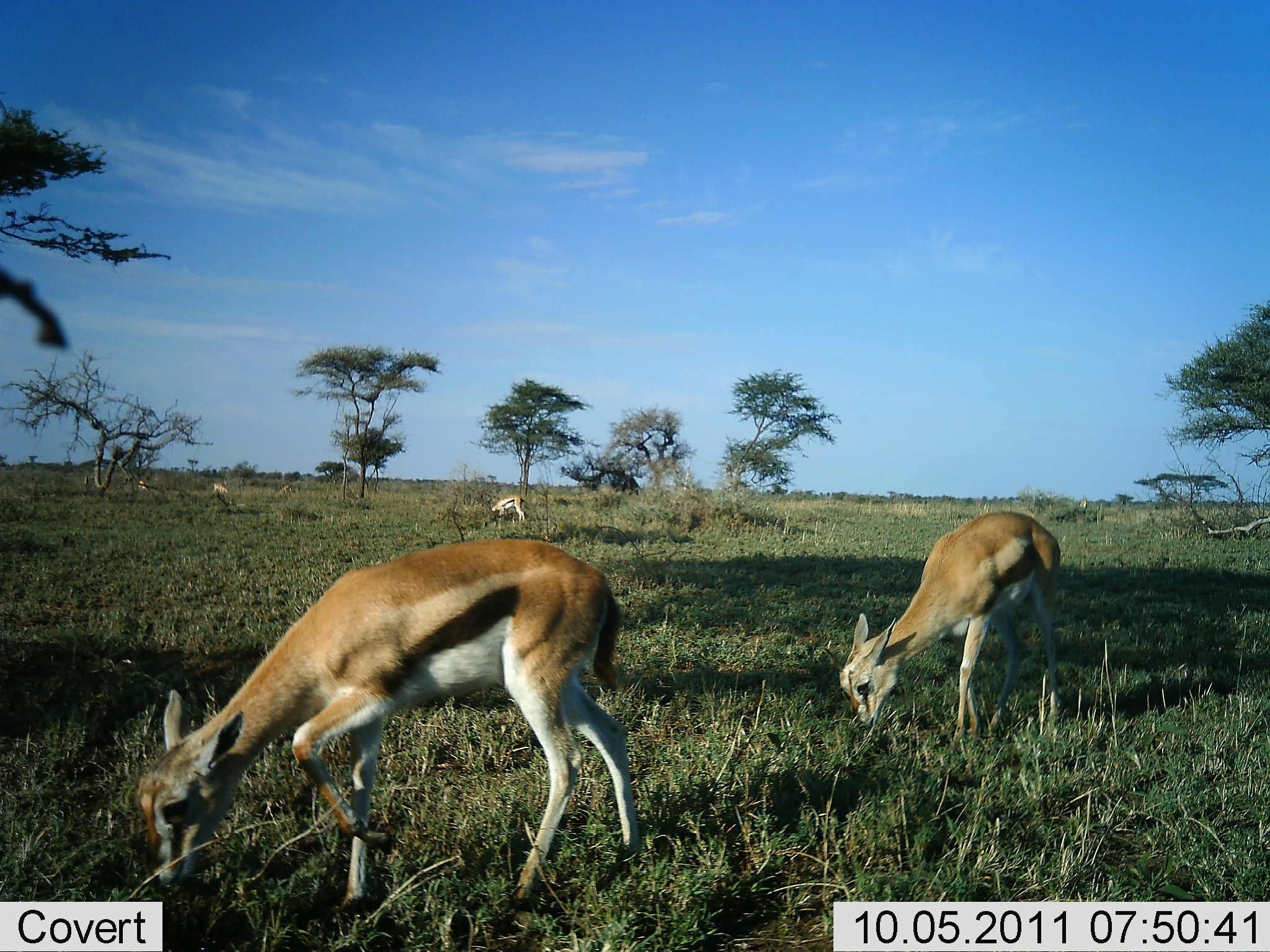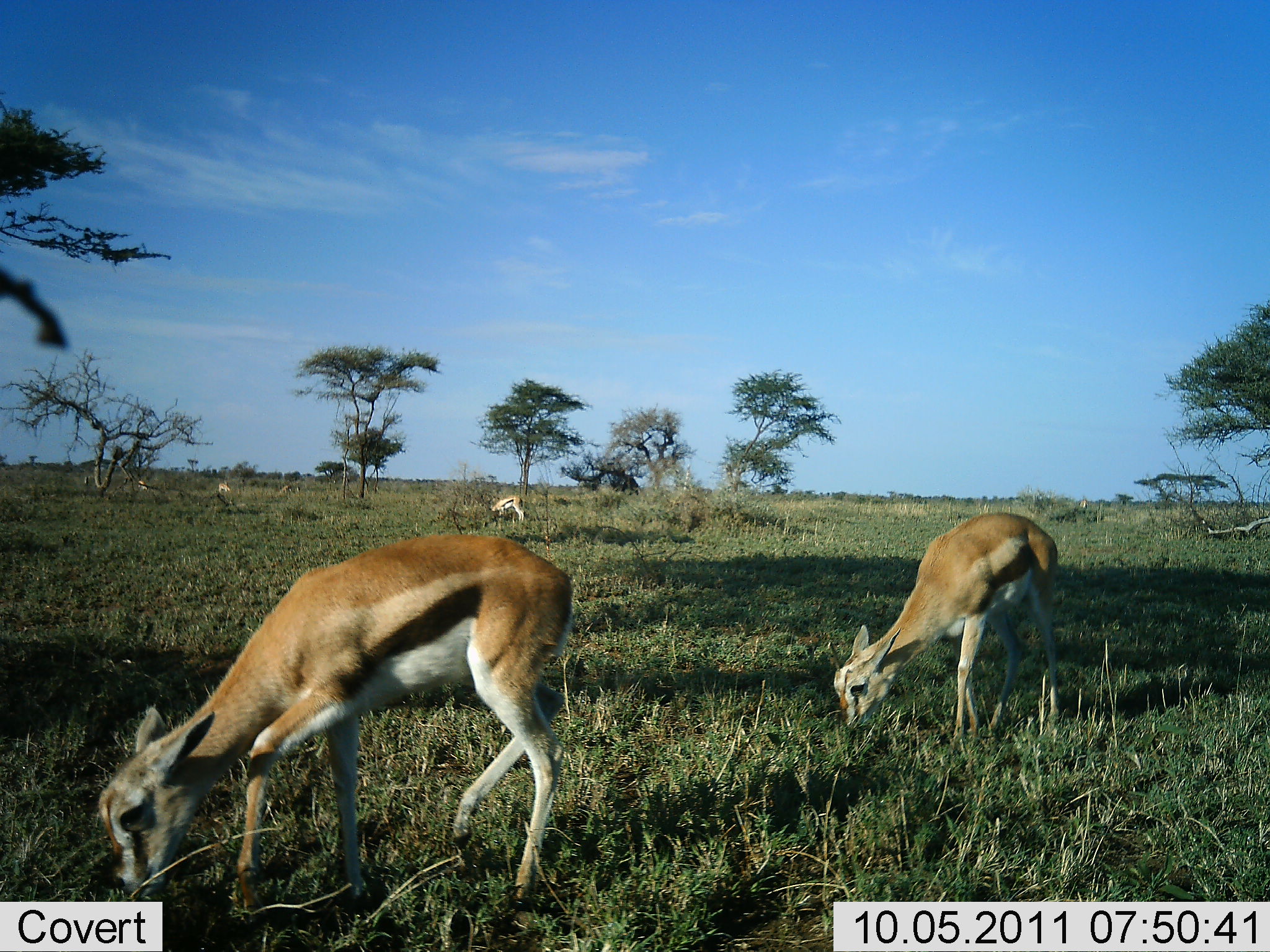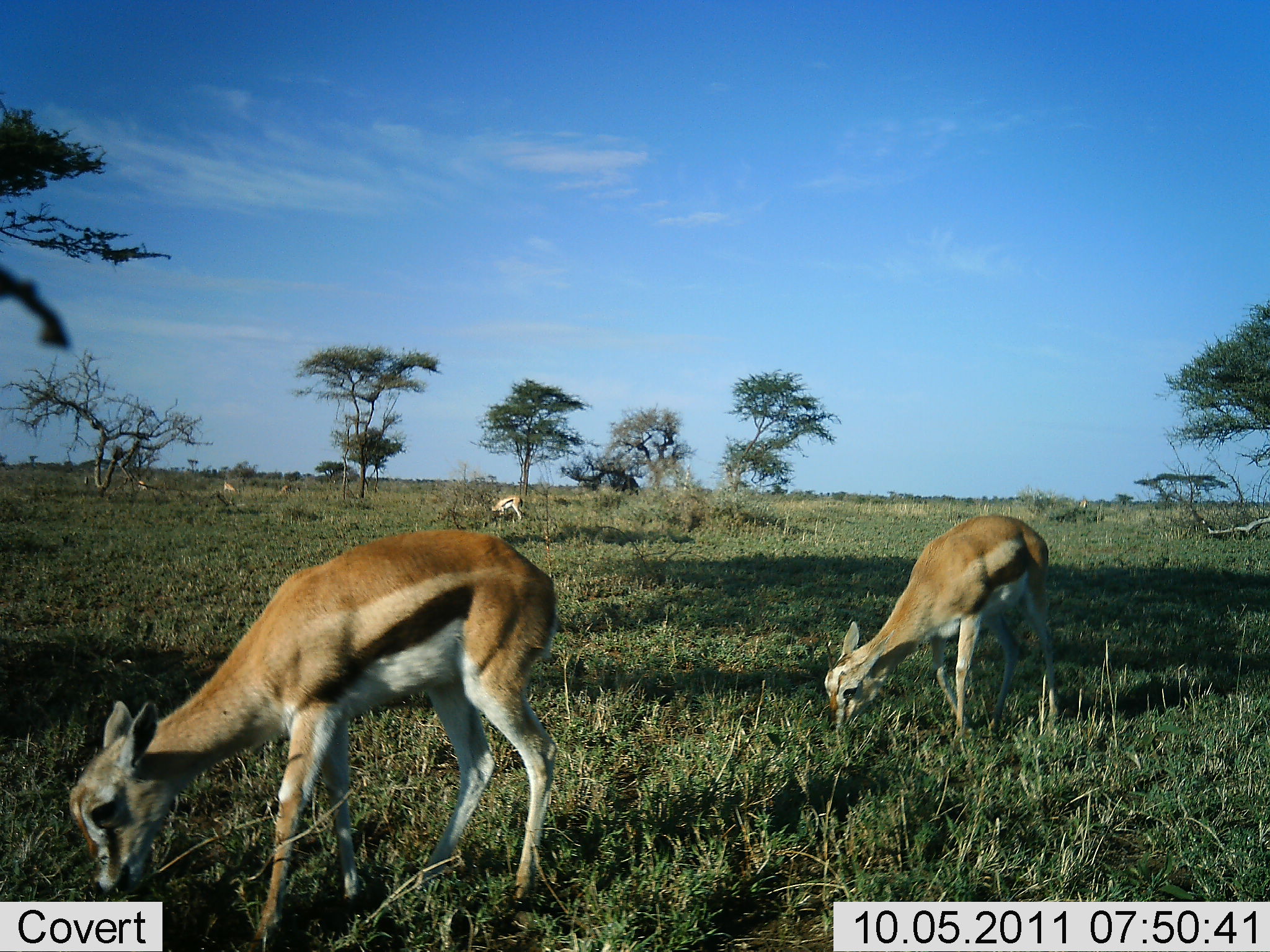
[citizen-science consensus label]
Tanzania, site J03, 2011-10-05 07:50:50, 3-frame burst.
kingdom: Animalia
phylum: Chordata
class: Mammalia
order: Artiodactyla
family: Bovidae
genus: Eudorcas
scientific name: Eudorcas thomsonii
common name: thomson's gazelle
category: gazellethomsons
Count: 4.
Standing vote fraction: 23%.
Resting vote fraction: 0%.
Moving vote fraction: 15%.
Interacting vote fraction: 0%.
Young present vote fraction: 8%.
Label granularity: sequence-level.